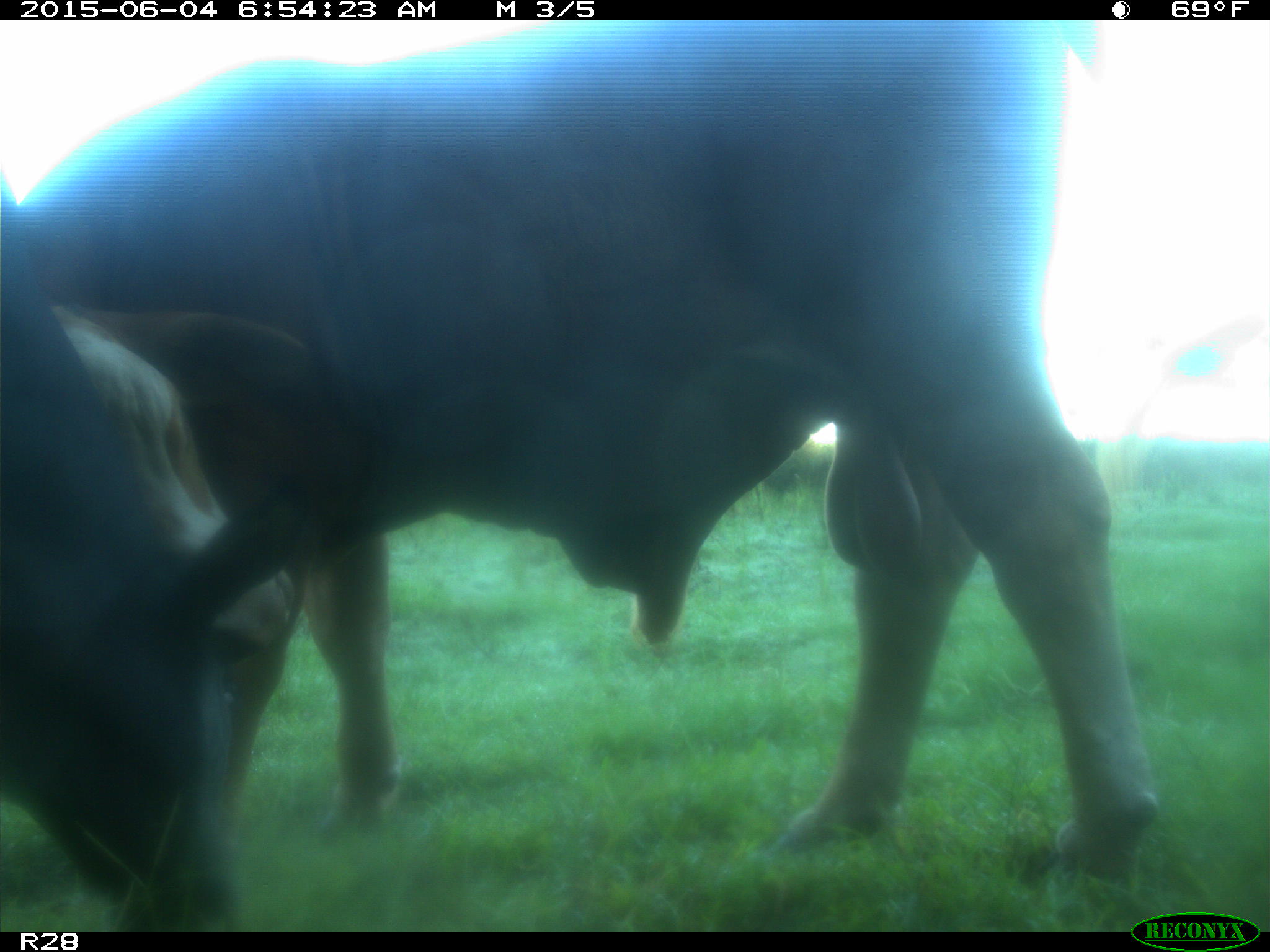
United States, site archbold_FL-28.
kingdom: Animalia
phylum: Chordata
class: Mammalia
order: Artiodactyla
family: Bovidae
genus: Bos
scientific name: Bos taurus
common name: domestic cow